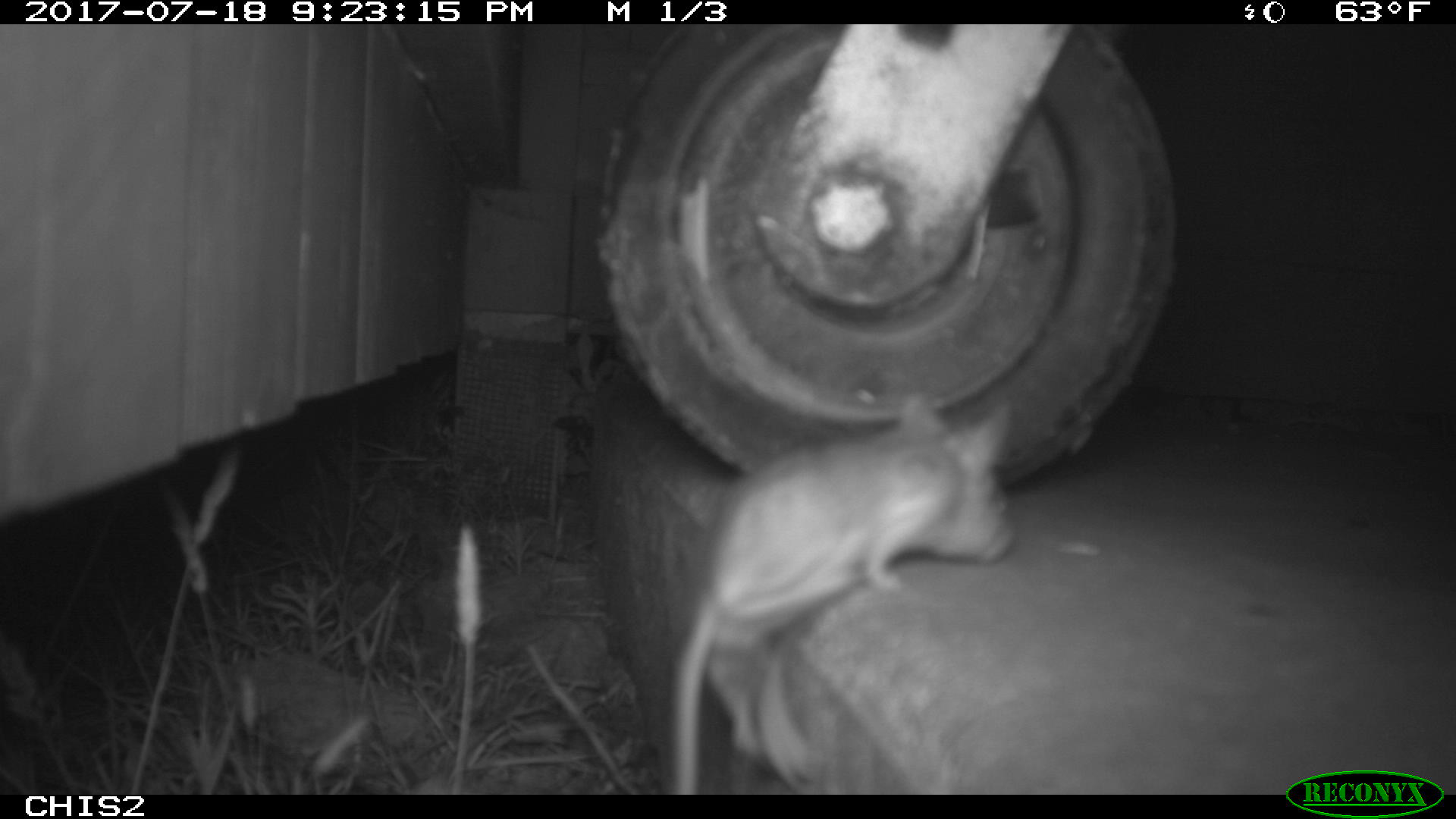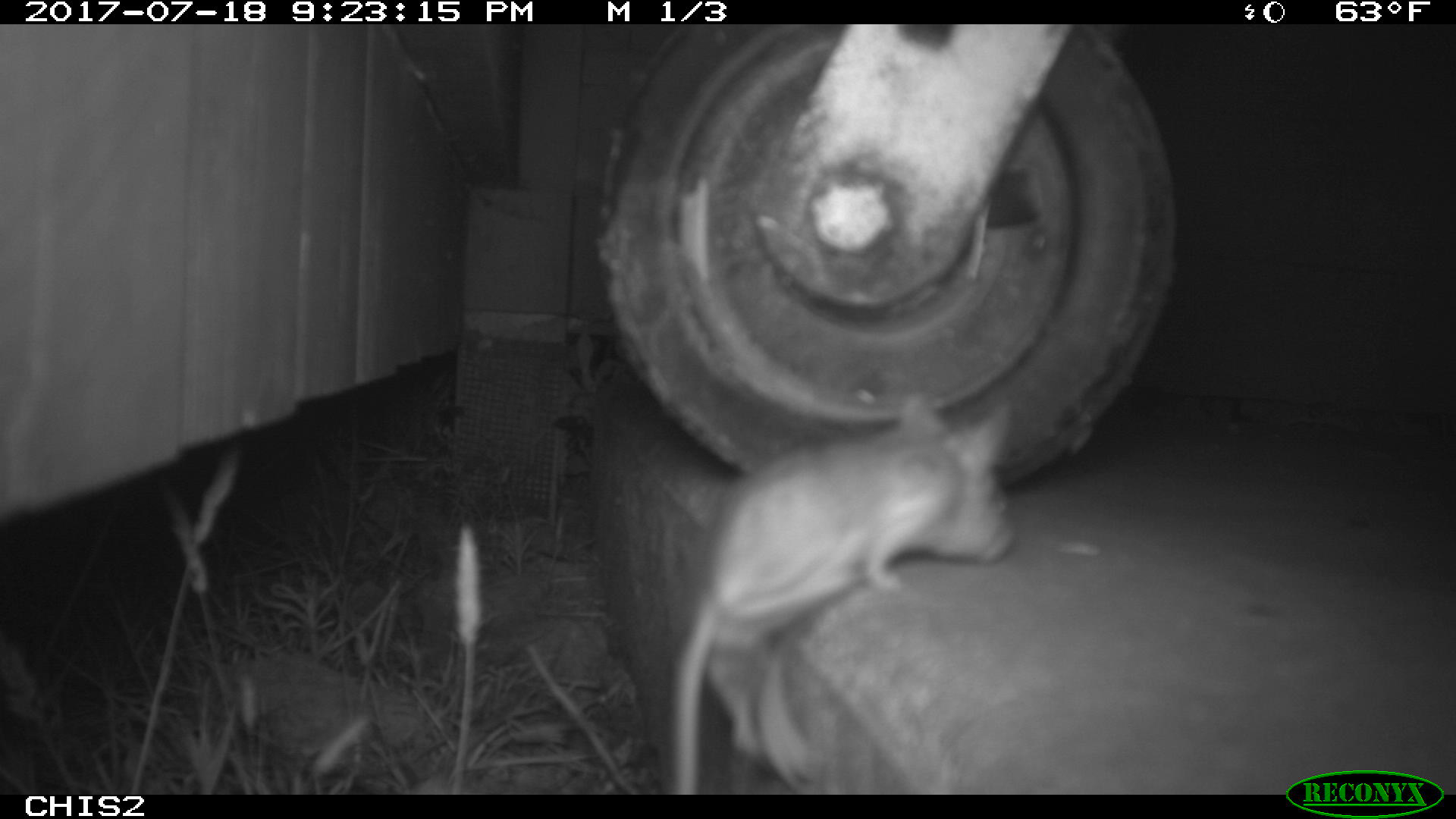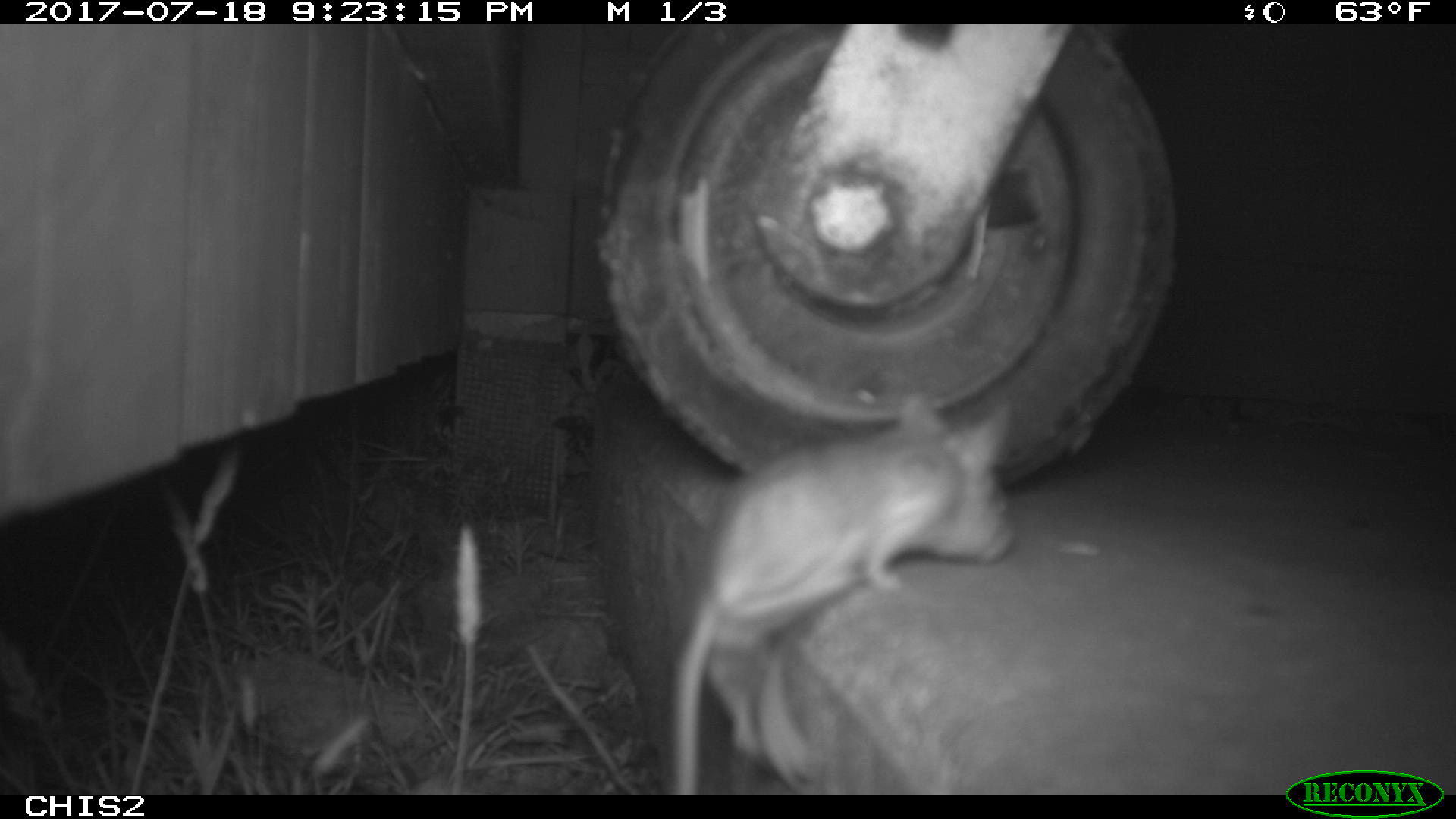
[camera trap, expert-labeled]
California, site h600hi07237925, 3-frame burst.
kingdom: Animalia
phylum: Chordata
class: Mammalia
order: Rodentia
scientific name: Rodentia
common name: rodent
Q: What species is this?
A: Rodent (Rodentia).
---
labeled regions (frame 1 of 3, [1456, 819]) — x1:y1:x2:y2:
rodent: 669:387:1009:795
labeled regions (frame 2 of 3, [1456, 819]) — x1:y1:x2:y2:
rodent: 673:393:1015:795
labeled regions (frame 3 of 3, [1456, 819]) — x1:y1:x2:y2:
rodent: 668:389:1013:795